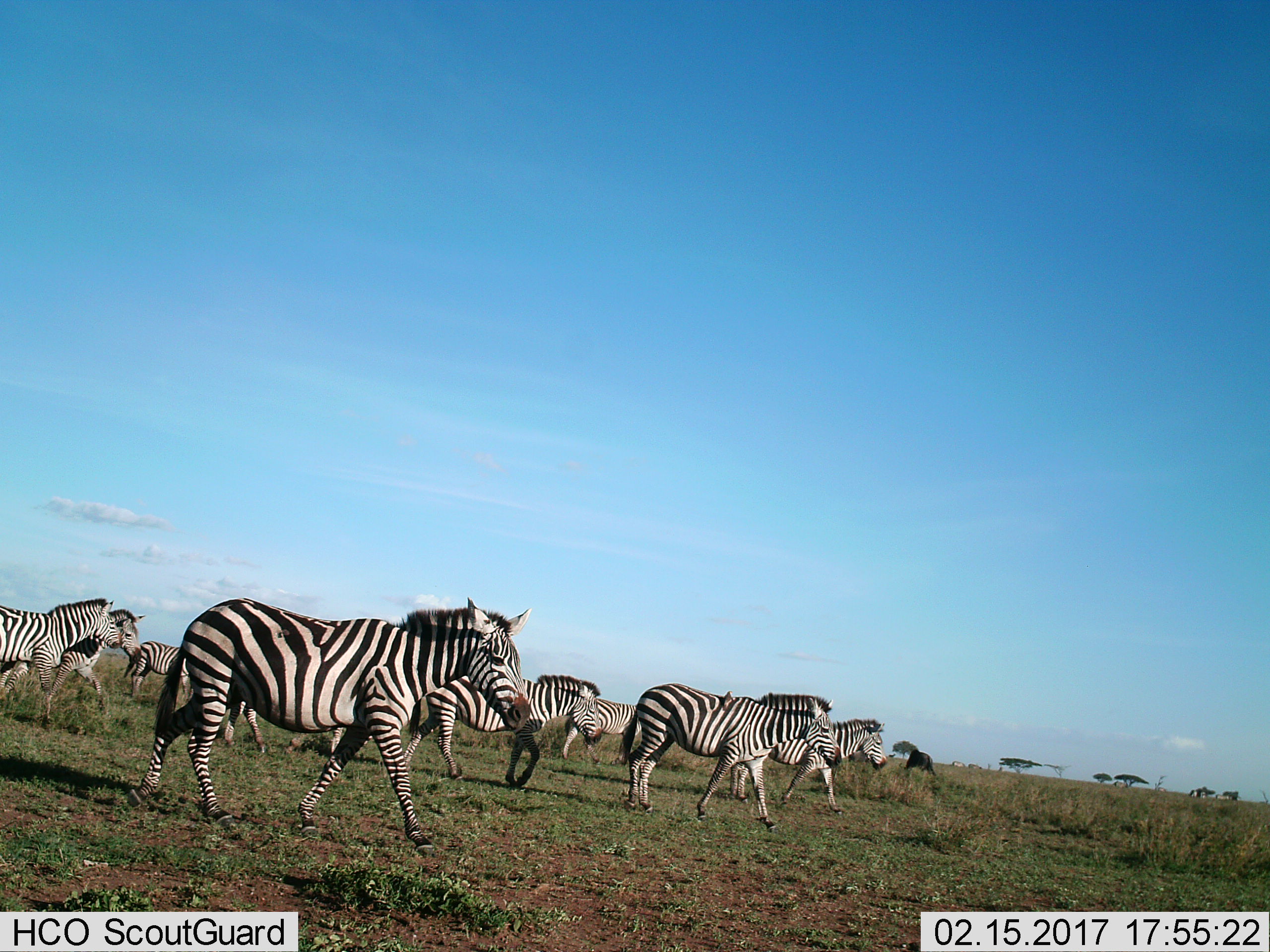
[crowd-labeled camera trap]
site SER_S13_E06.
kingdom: Animalia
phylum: Chordata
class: Mammalia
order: Perissodactyla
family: Equidae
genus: Equus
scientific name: Equus quagga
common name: plains zebra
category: zebraplains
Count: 9.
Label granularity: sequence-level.